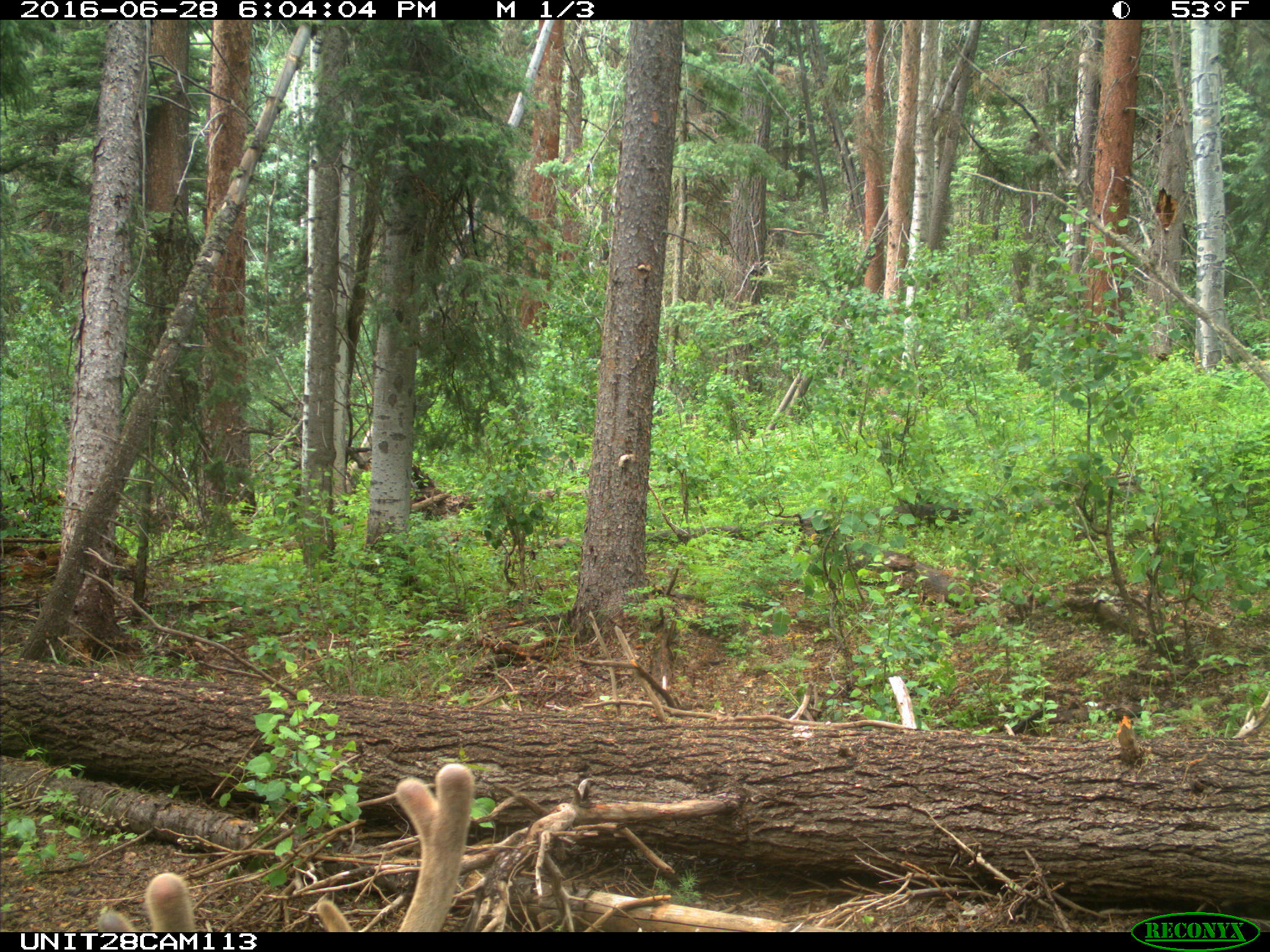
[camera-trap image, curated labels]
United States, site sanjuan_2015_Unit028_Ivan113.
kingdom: Animalia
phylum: Chordata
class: Mammalia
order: Artiodactyla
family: Cervidae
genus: Cervus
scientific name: Cervus elaphus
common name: red deer